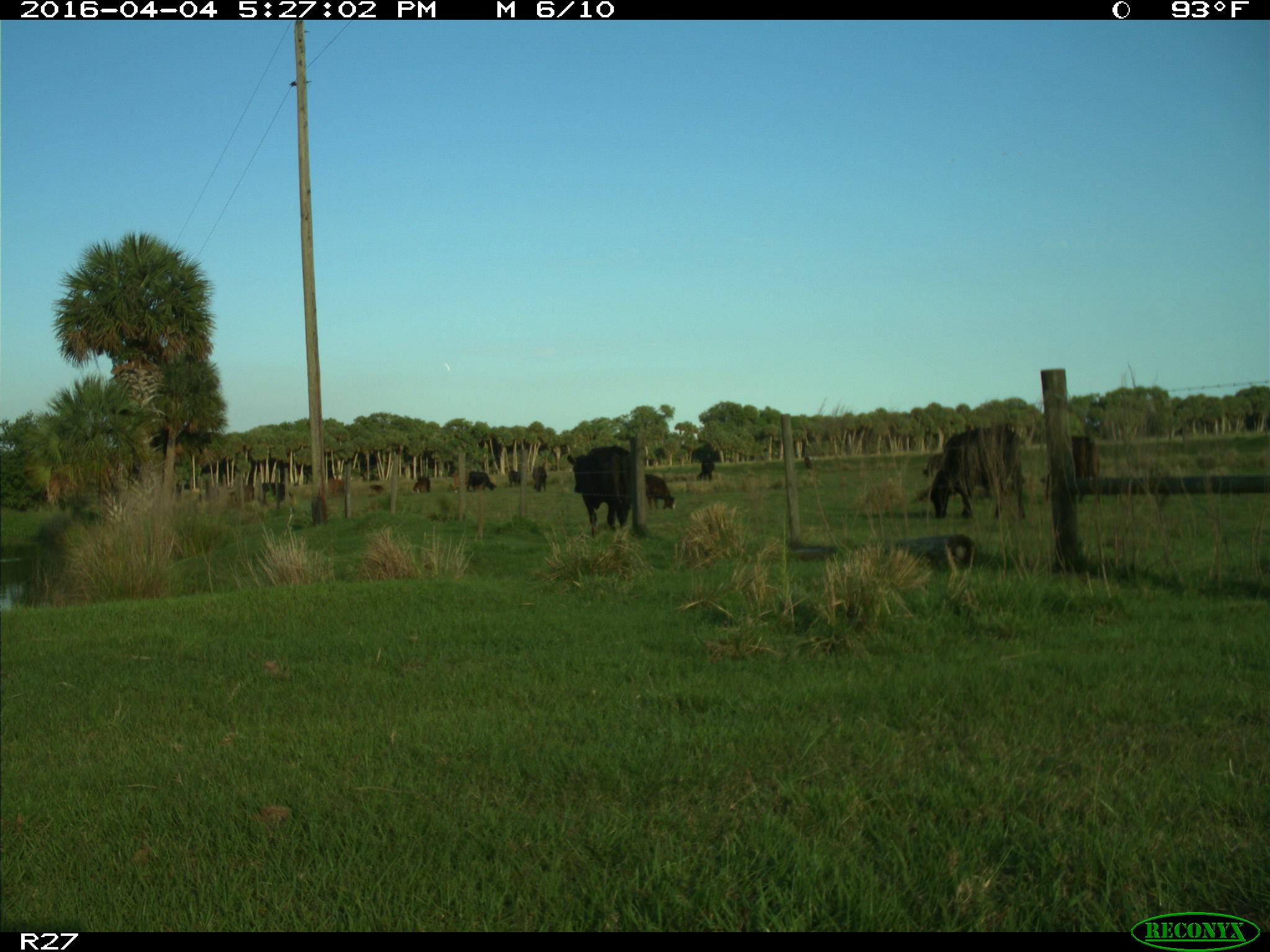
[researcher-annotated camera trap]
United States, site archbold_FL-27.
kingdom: Animalia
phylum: Chordata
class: Mammalia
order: Artiodactyla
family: Bovidae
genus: Bos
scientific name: Bos taurus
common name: domestic cow